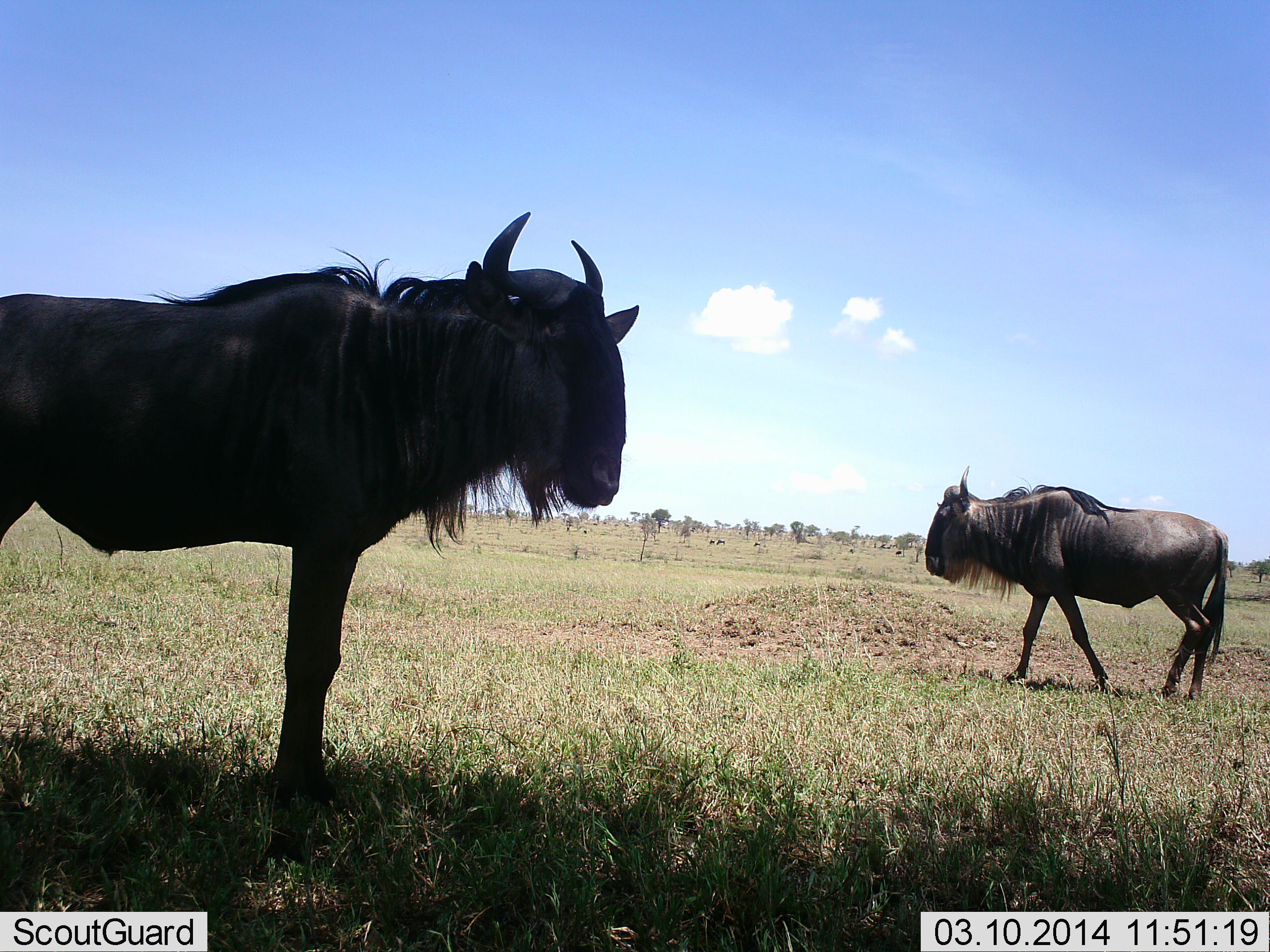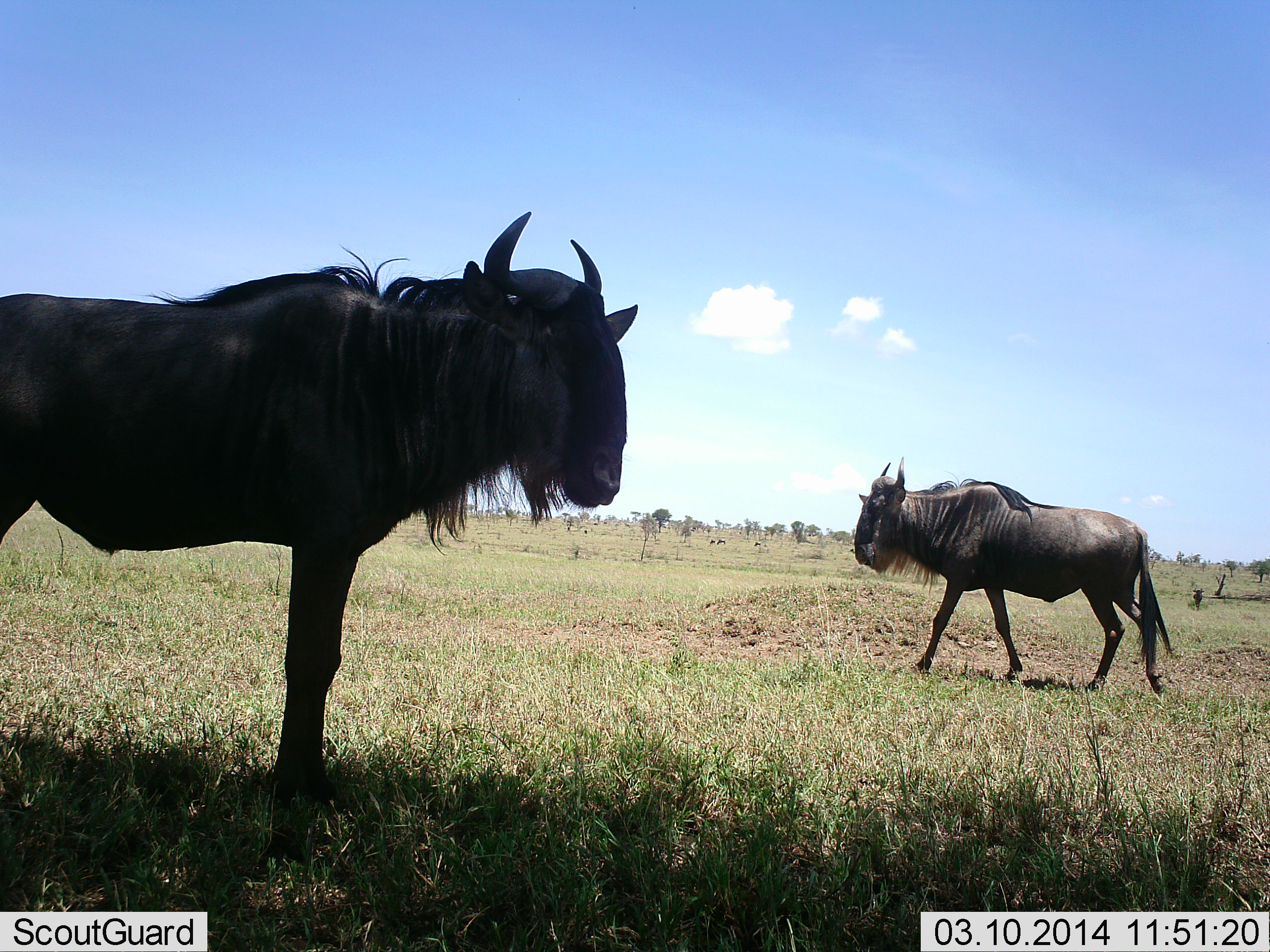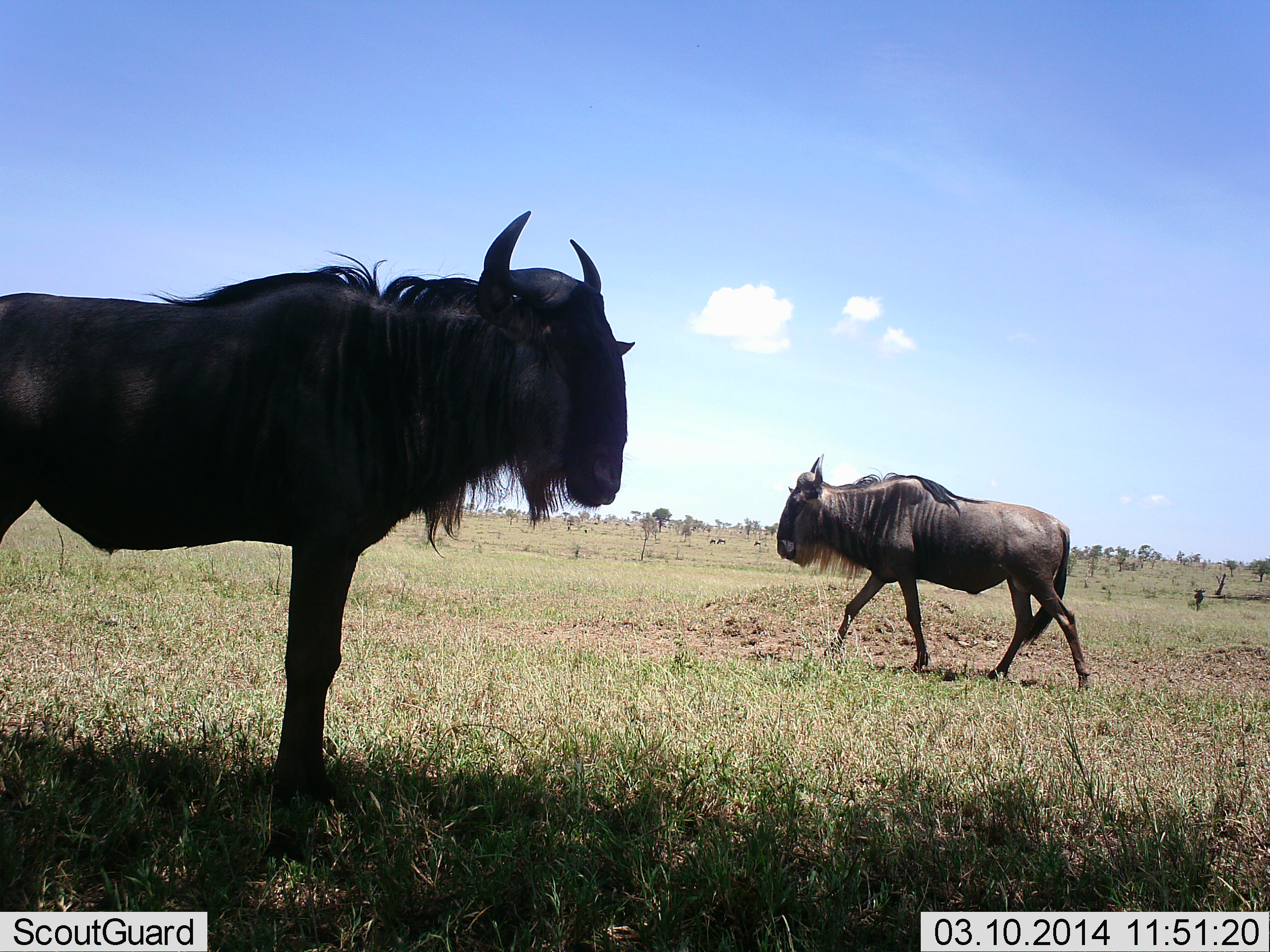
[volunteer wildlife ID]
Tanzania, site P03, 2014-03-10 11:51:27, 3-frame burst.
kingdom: Animalia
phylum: Chordata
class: Mammalia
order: Artiodactyla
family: Bovidae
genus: Connochaetes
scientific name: Connochaetes taurinus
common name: blue wildebeest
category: wildebeest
Wildebeest (blue wildebeest) (Connochaetes taurinus), count 2. Behavior (volunteer vote fractions): standing 100%, resting 0%, moving 100%, interacting 0%. Young present (vote fraction): 0%. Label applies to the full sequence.